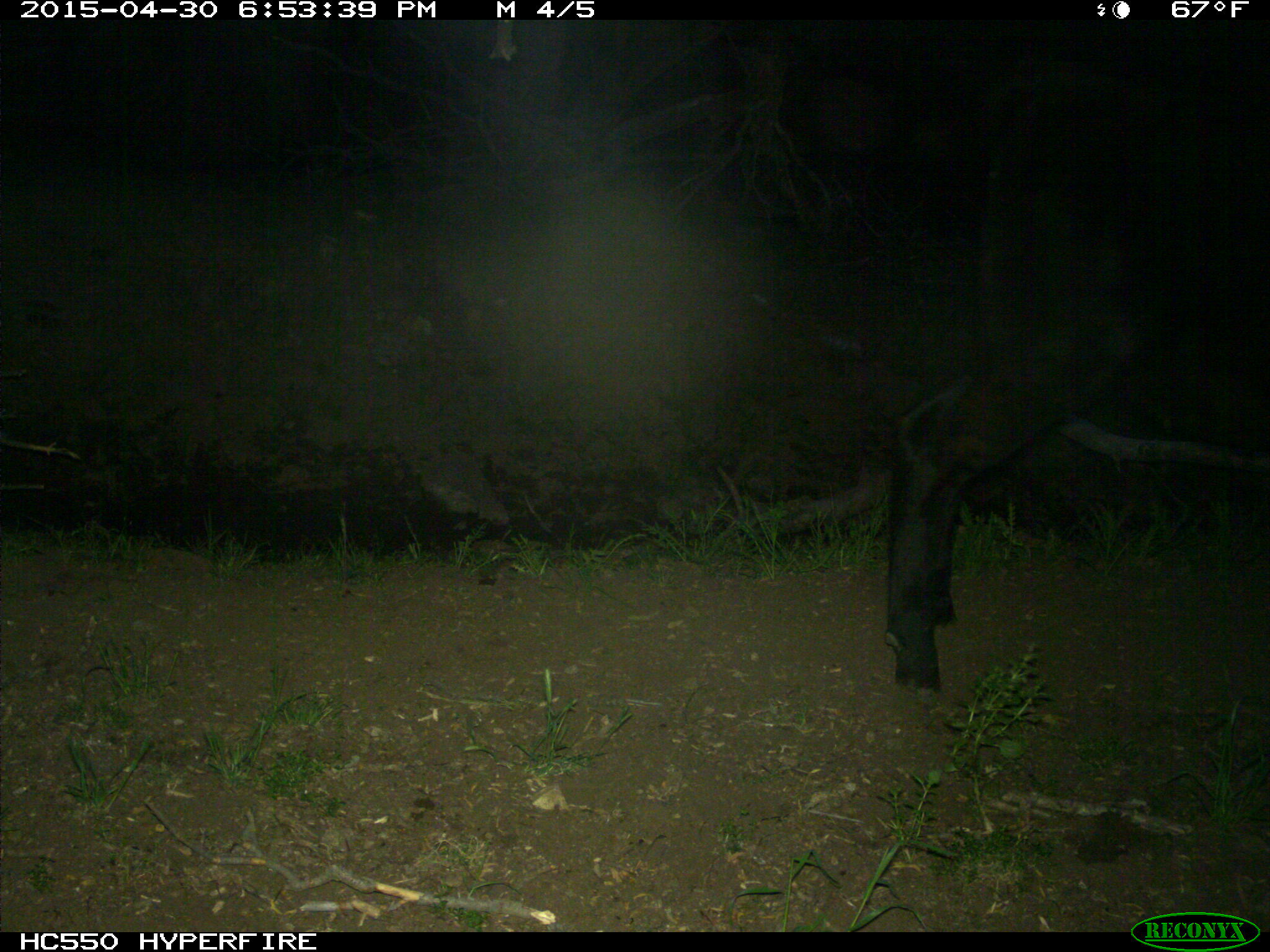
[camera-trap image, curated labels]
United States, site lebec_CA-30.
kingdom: Animalia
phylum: Chordata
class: Mammalia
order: Artiodactyla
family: Bovidae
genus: Bos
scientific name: Bos taurus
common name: domestic cow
Bos taurus (domestic cow).